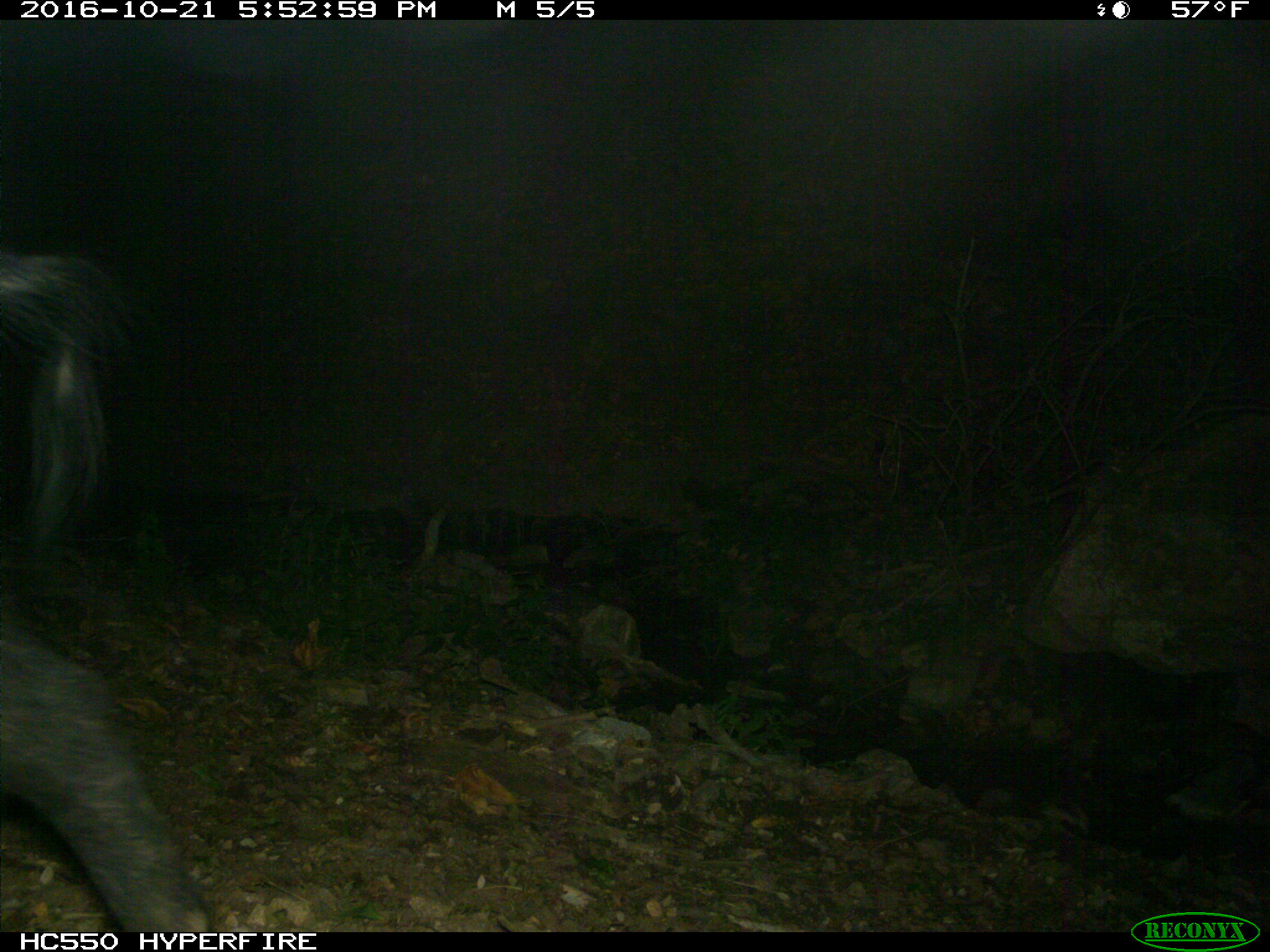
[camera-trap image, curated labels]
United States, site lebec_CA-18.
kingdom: Animalia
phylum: Chordata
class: Mammalia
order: Artiodactyla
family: Suidae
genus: Sus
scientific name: Sus scrofa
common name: wild boar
Sus scrofa (wild boar).